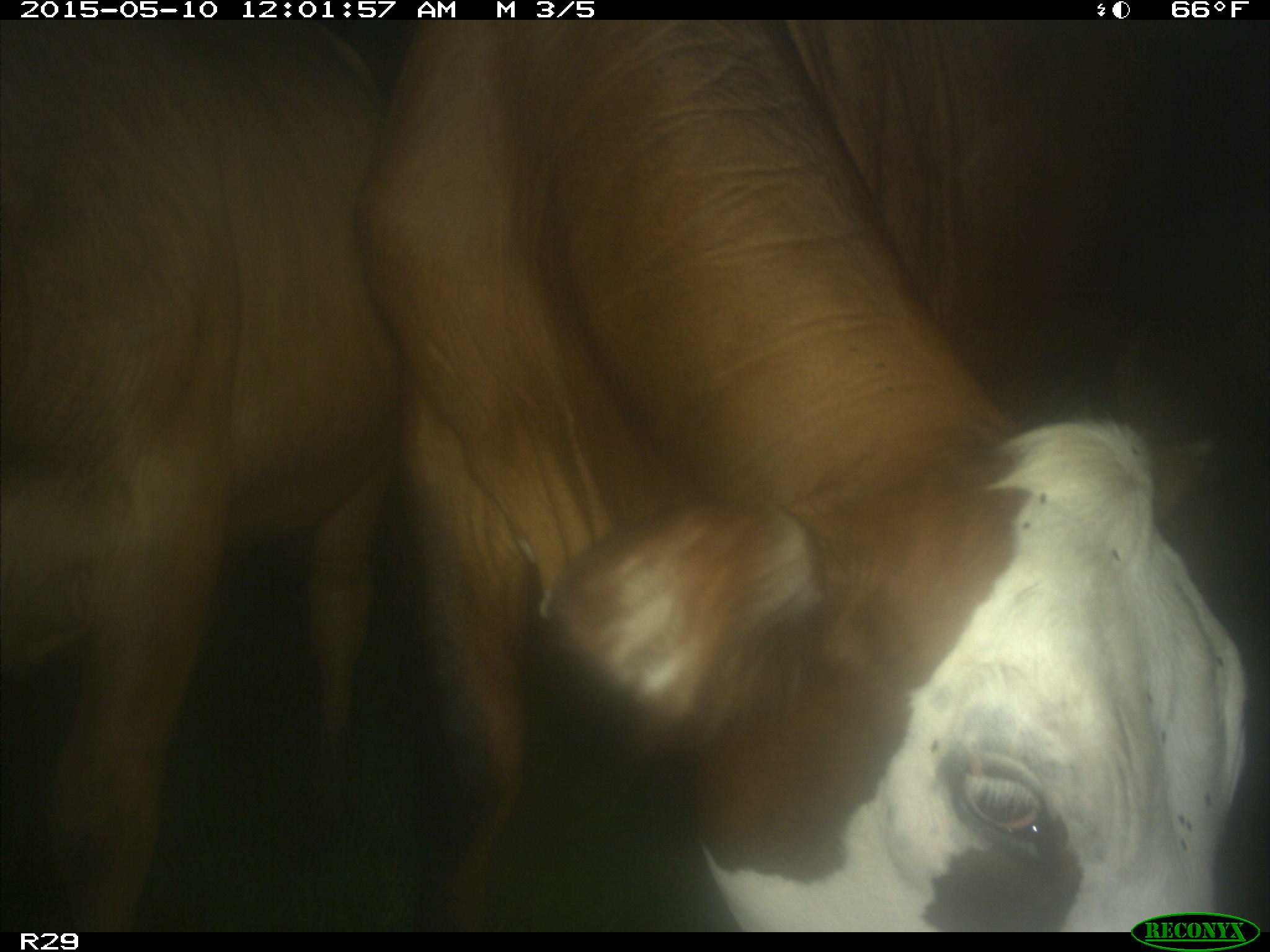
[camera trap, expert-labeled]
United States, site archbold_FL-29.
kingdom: Animalia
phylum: Chordata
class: Mammalia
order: Artiodactyla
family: Bovidae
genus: Bos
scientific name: Bos taurus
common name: domestic cow